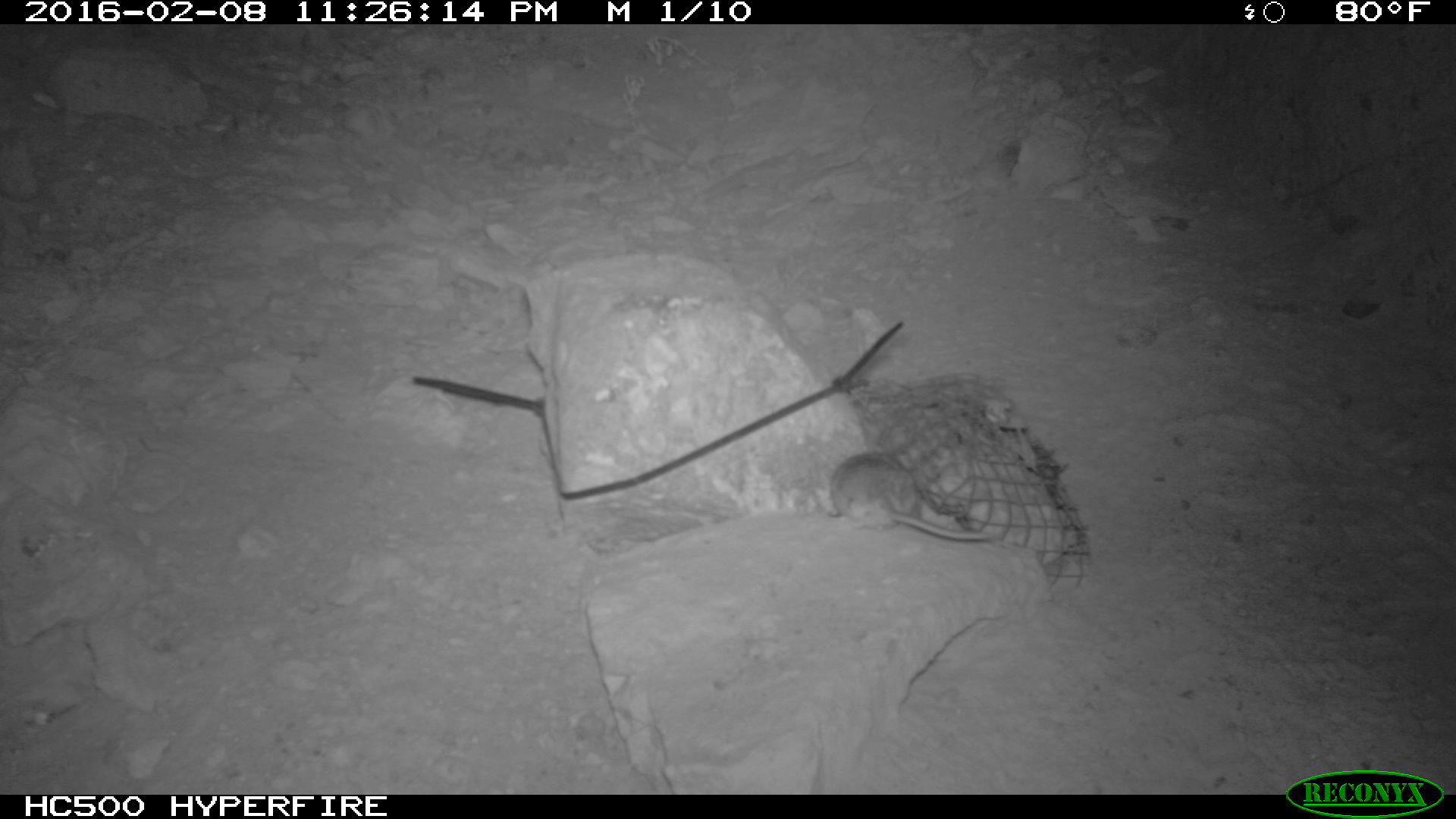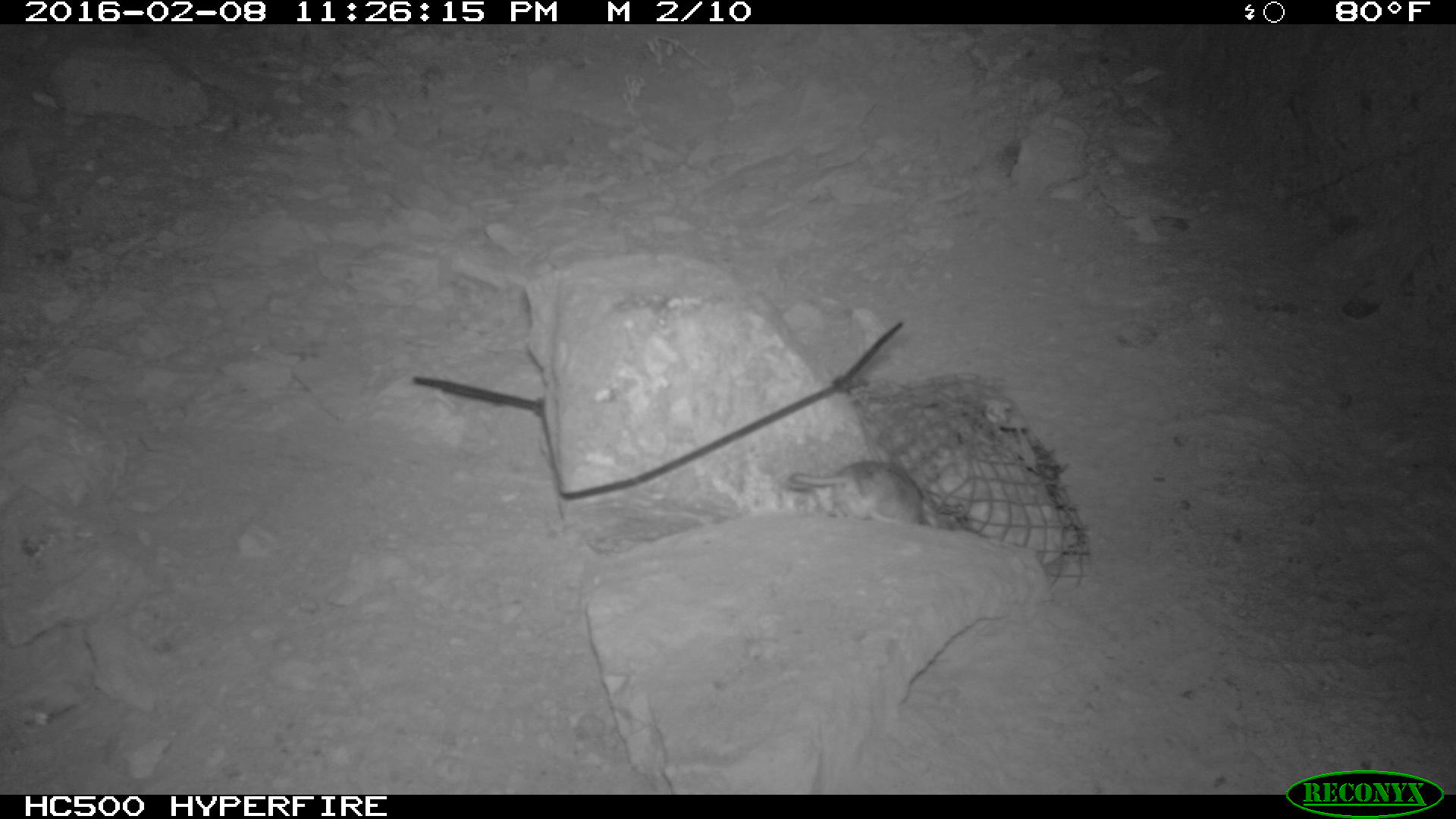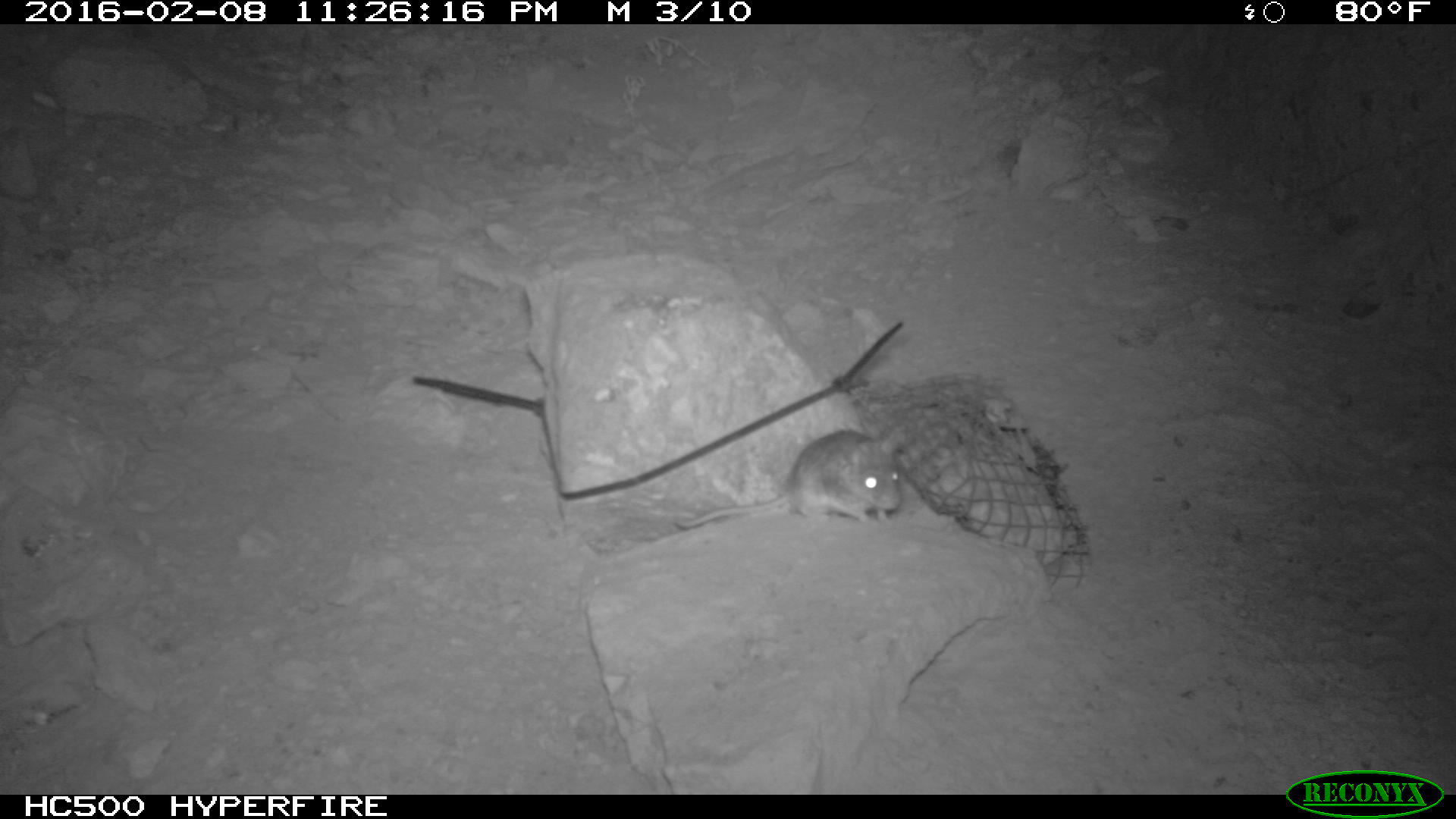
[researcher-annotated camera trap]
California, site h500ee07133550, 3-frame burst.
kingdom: Animalia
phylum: Chordata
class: Mammalia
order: Rodentia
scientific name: Rodentia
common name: rodent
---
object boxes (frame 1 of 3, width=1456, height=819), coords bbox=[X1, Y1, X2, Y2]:
rodent: bbox=[826, 450, 998, 541]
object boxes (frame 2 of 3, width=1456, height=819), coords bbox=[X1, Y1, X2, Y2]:
rodent: bbox=[787, 460, 939, 529]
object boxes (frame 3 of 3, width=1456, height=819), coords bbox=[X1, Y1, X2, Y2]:
rodent: bbox=[671, 419, 912, 535]